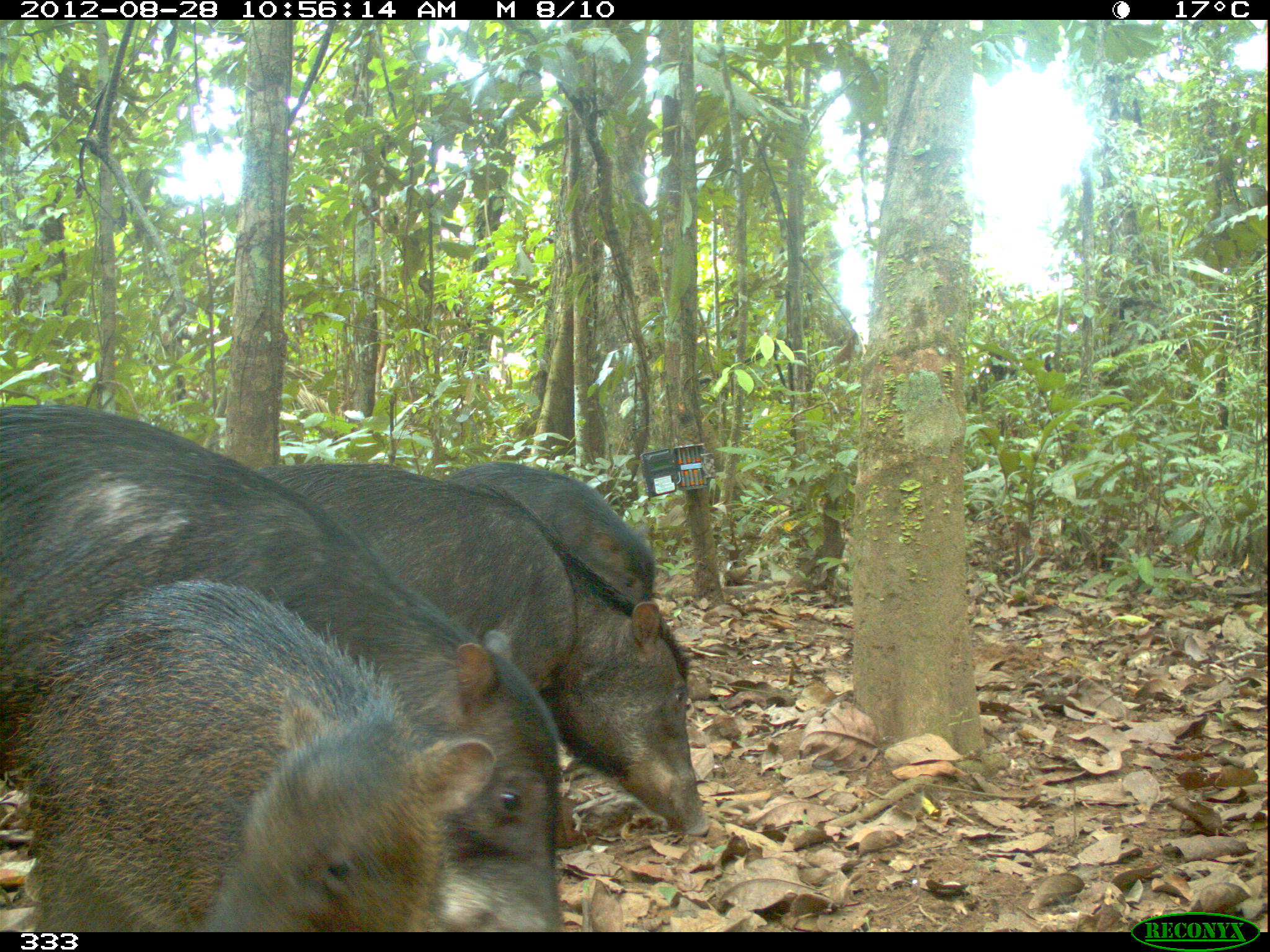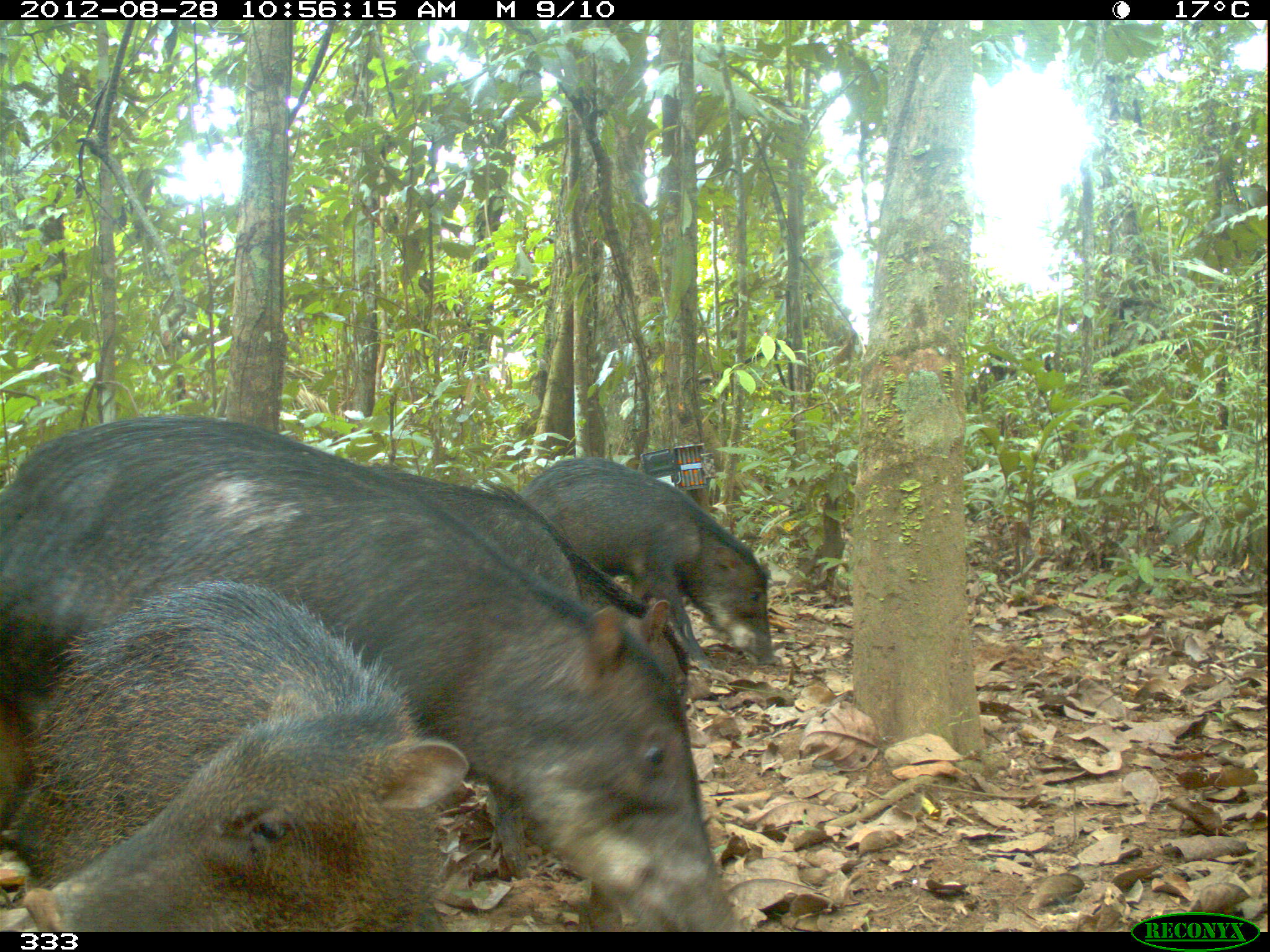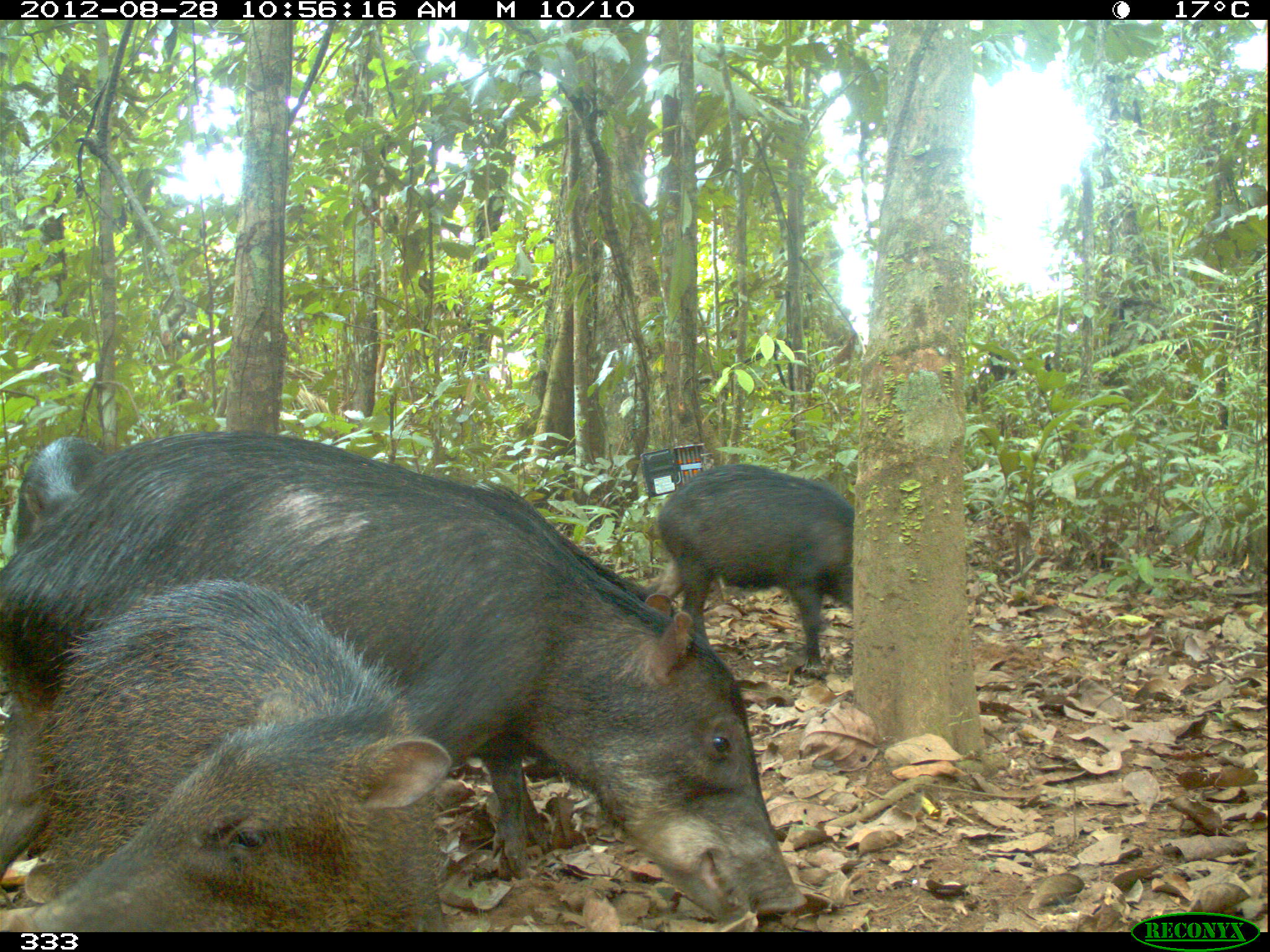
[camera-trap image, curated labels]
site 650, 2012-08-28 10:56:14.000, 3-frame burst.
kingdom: Animalia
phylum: Chordata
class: Mammalia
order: Artiodactyla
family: Tayassuidae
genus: Tayassu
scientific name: Tayassu pecari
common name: white-lipped peccary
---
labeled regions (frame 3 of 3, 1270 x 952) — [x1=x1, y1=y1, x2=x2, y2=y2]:
tayassu pecari: [x1=0, y1=427, x2=813, y2=923]; [x1=25, y1=574, x2=454, y2=930]; [x1=652, y1=461, x2=853, y2=678]; [x1=9, y1=431, x2=107, y2=548]